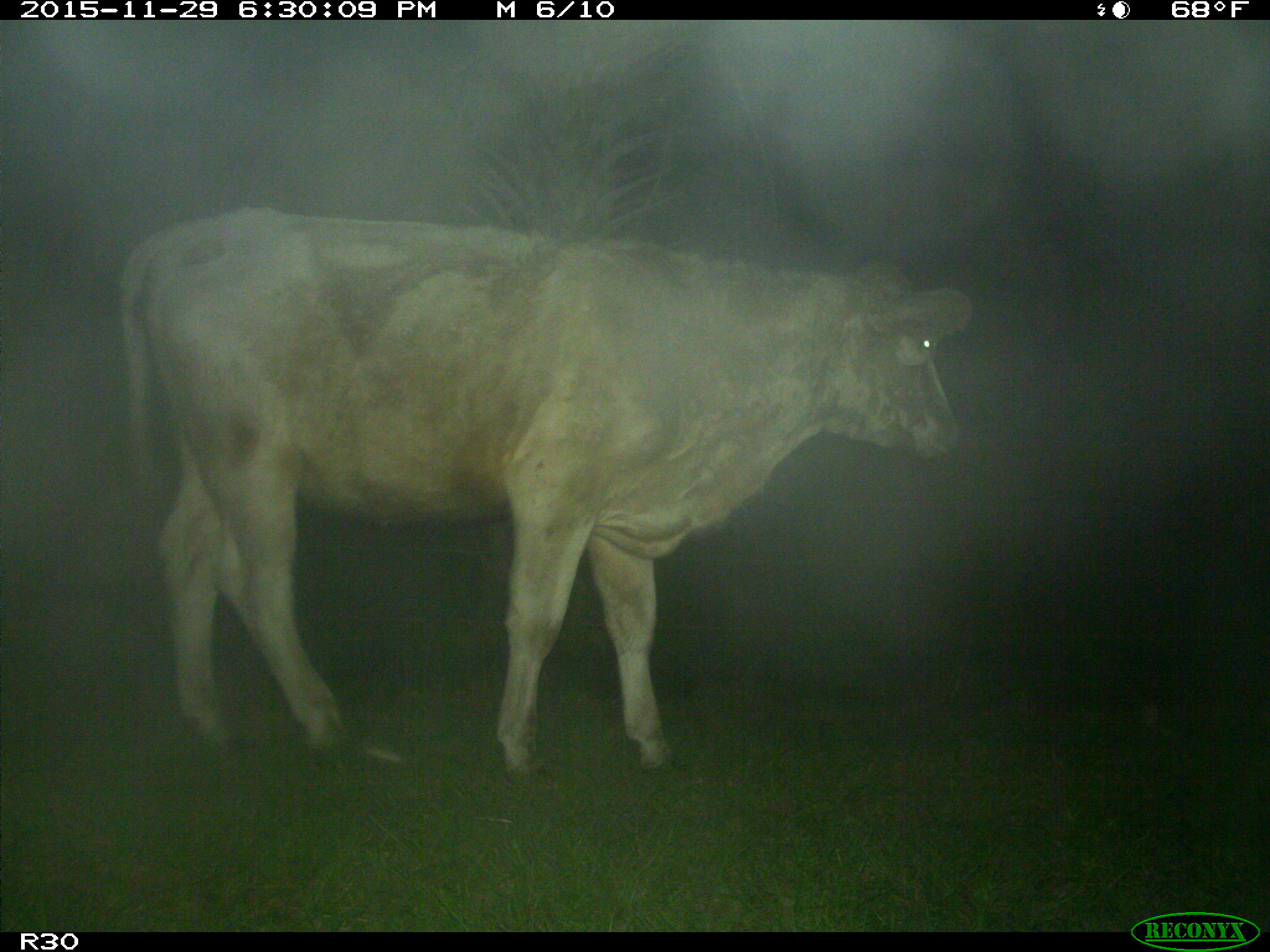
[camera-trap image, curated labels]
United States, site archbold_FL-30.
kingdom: Animalia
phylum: Chordata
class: Mammalia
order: Artiodactyla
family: Bovidae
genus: Bos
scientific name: Bos taurus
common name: domestic cow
Bos taurus (domestic cow).